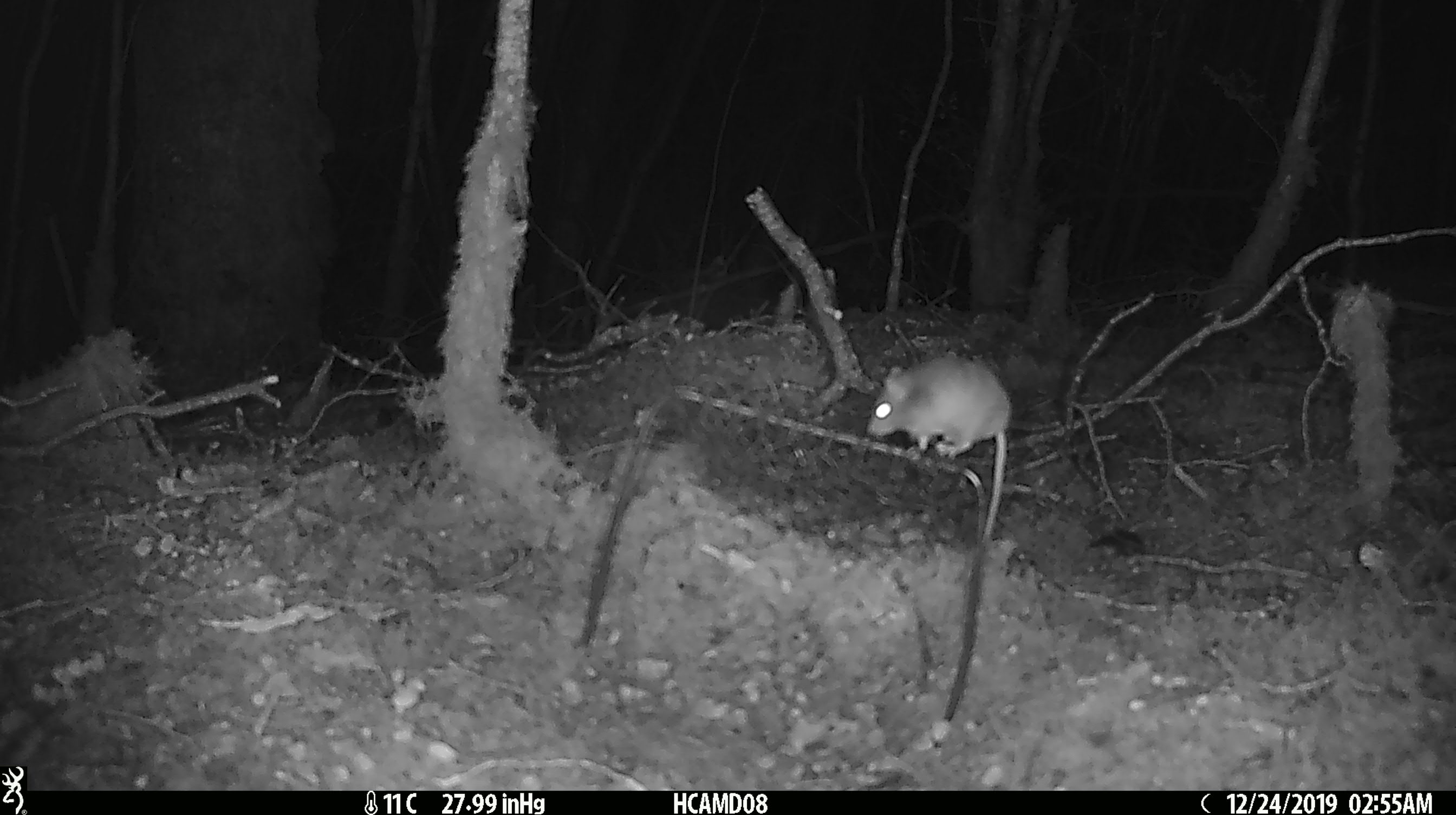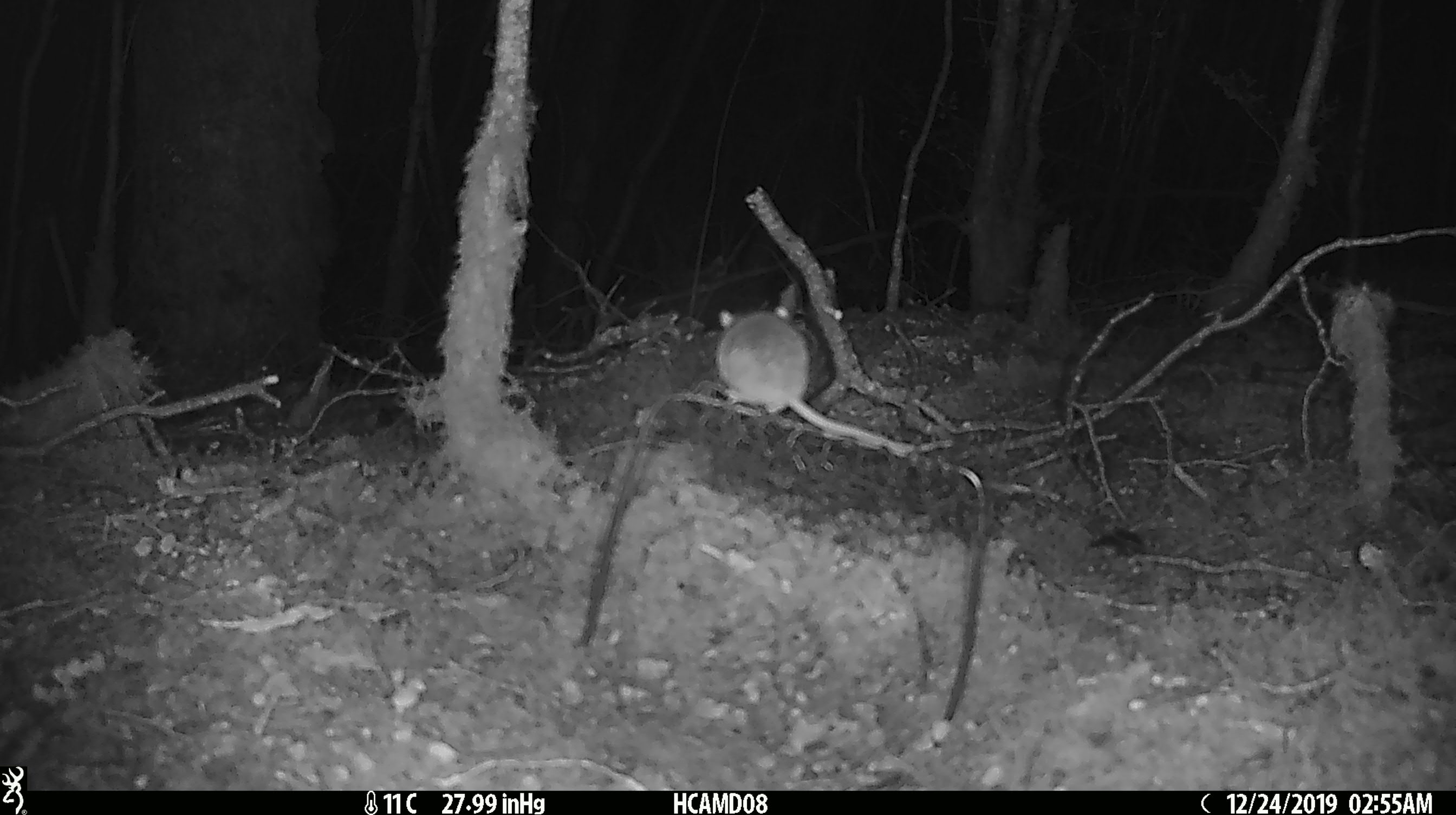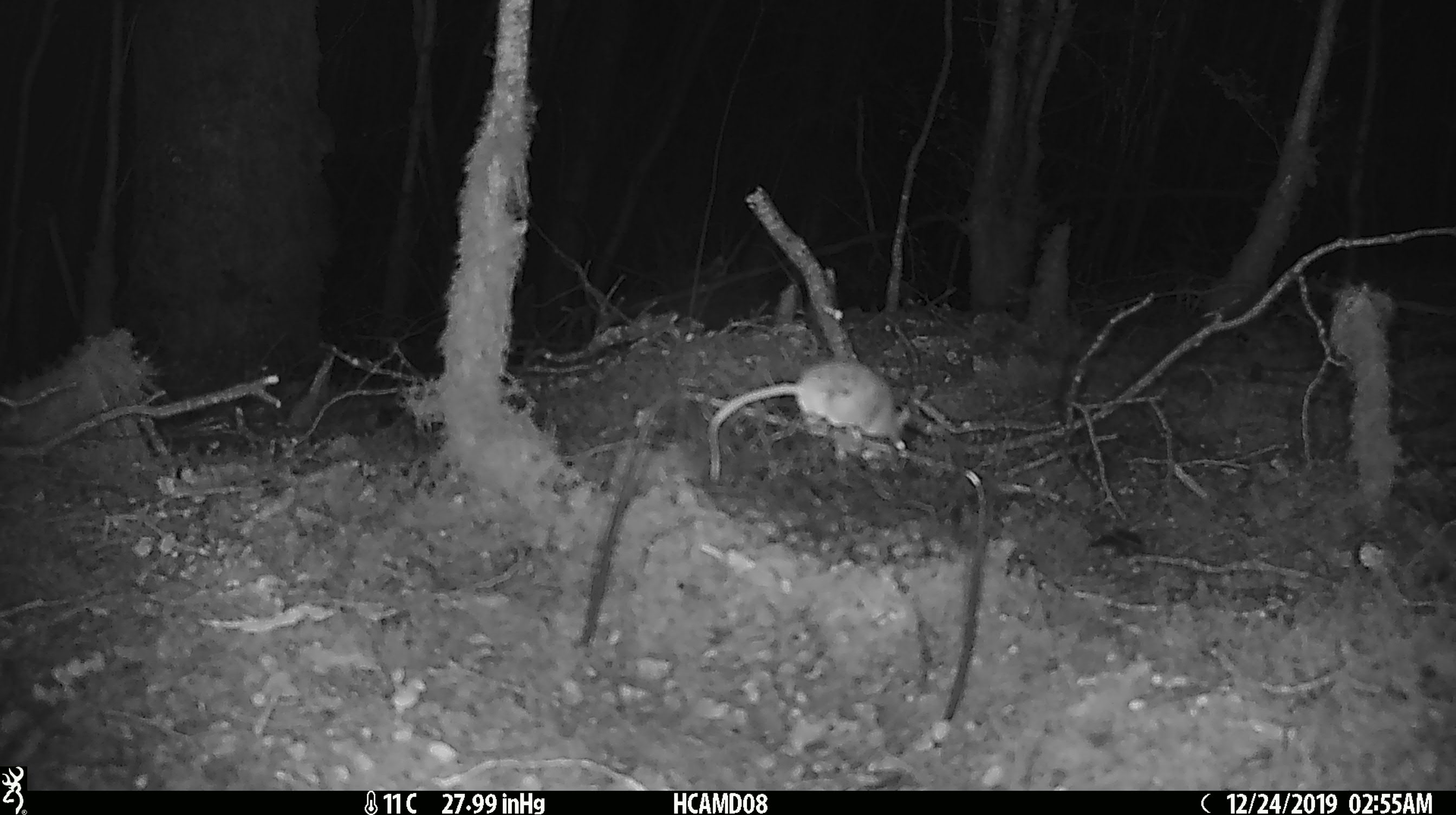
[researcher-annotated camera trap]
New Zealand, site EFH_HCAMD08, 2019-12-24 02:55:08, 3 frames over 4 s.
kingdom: Animalia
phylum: Chordata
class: Mammalia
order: Rodentia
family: Muridae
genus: Mus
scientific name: Mus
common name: mouse